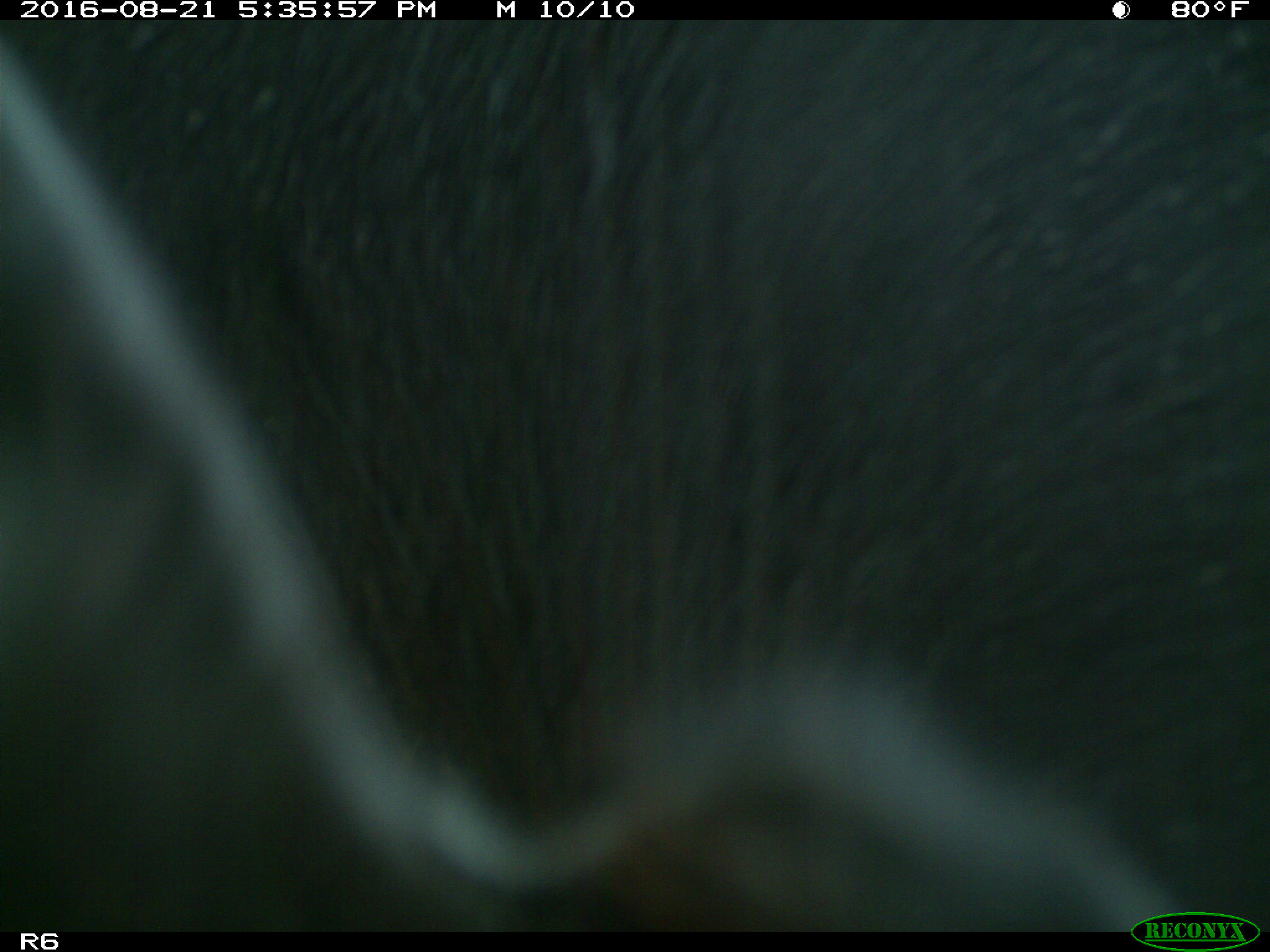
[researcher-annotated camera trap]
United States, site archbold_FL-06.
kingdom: Animalia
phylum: Chordata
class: Mammalia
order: Artiodactyla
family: Bovidae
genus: Bos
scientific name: Bos taurus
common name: domestic cow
Bos taurus (domestic cow).